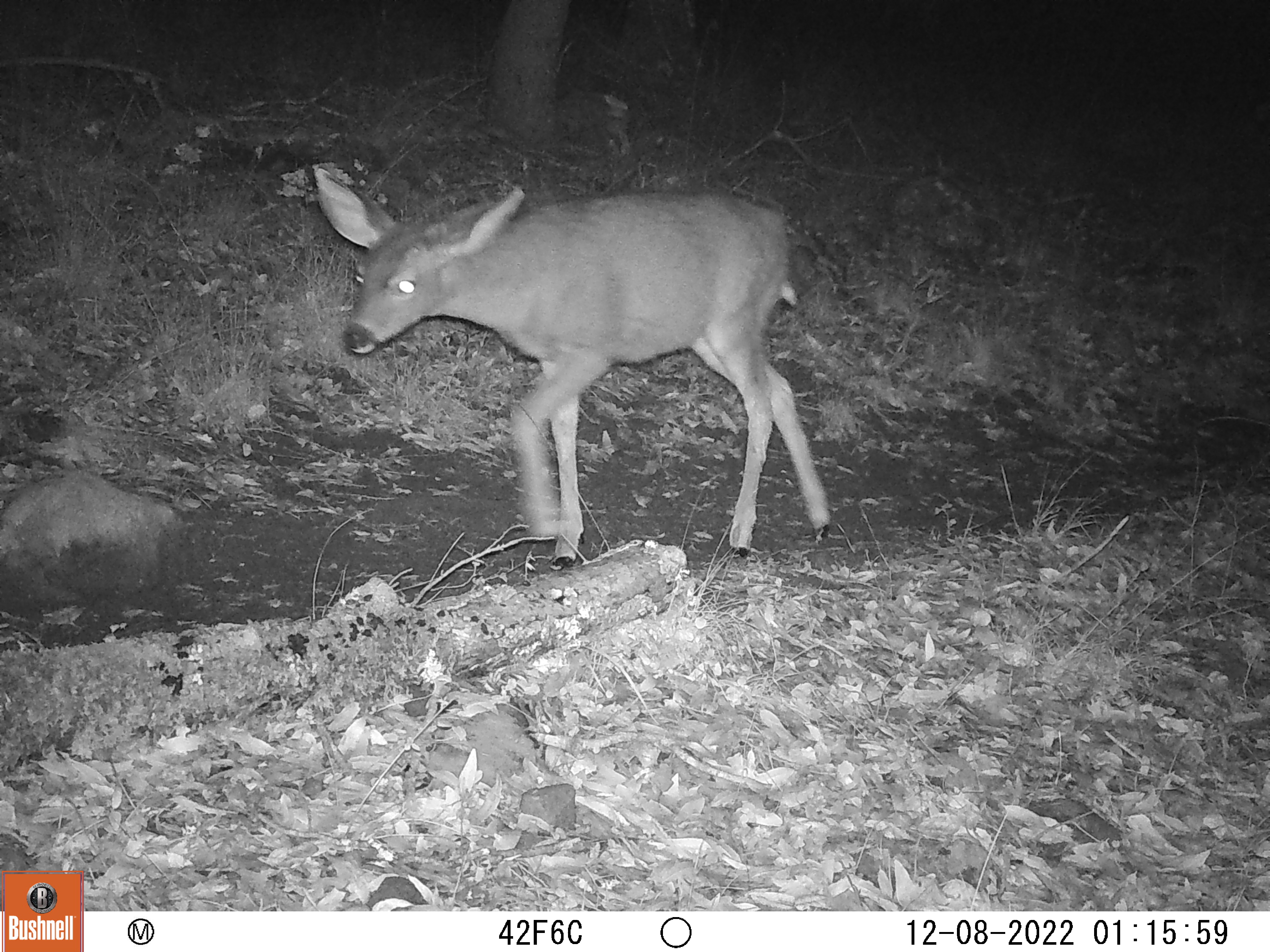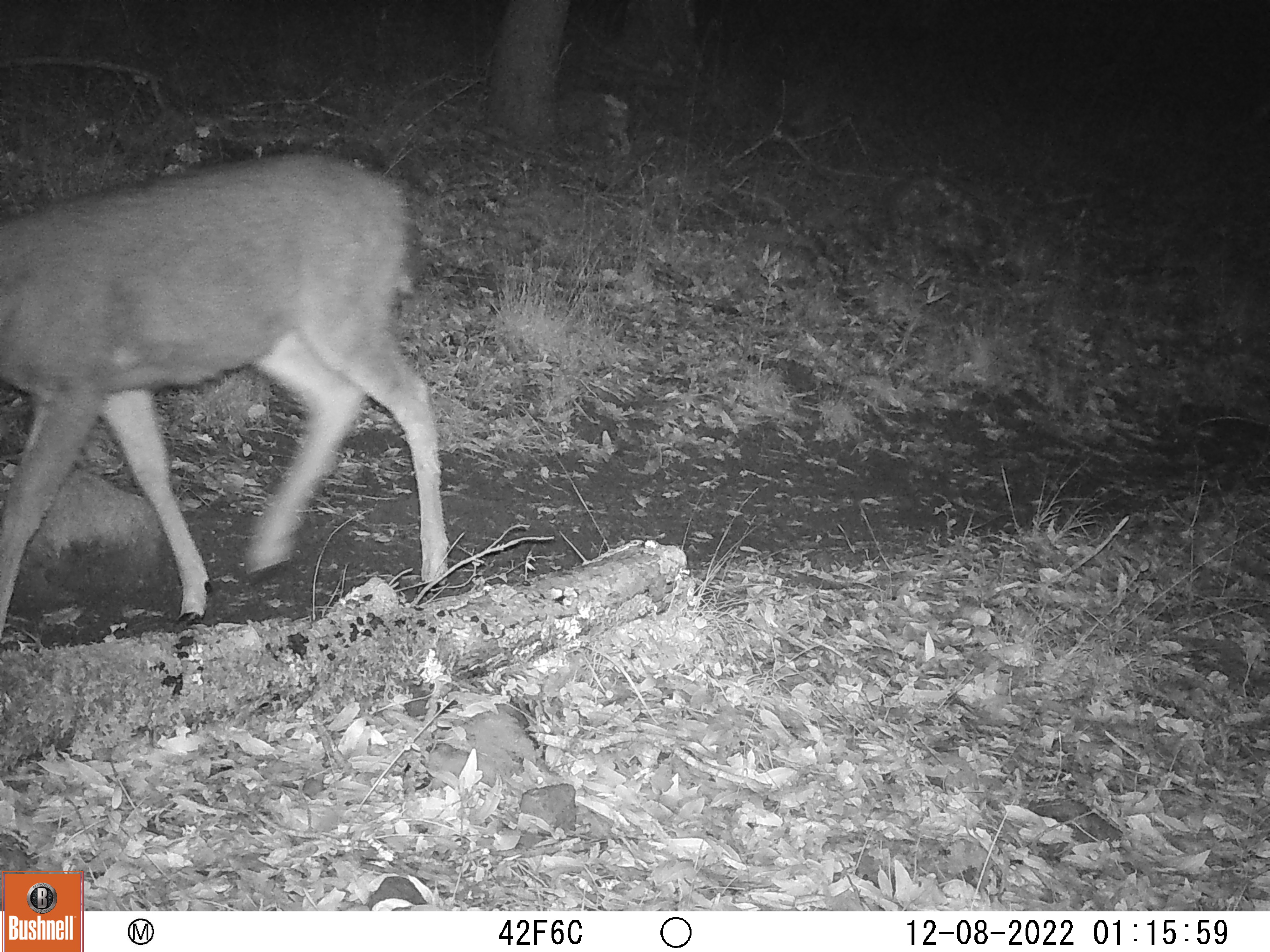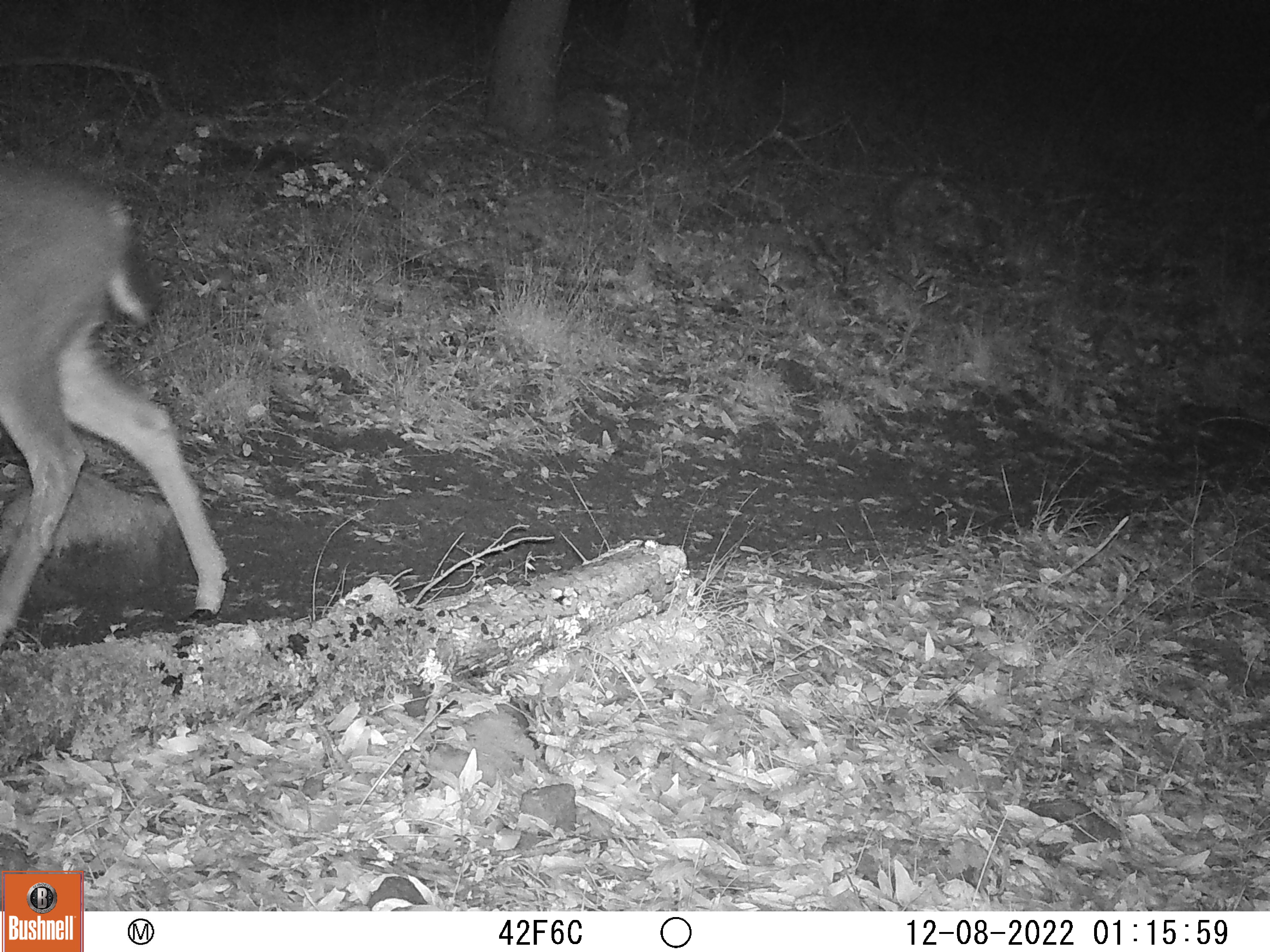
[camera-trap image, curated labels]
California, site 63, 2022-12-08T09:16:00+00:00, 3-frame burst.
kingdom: Animalia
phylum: Chordata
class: Mammalia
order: Artiodactyla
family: Cervidae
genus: Odocoileus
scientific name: Odocoileus hemionus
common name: mule deer